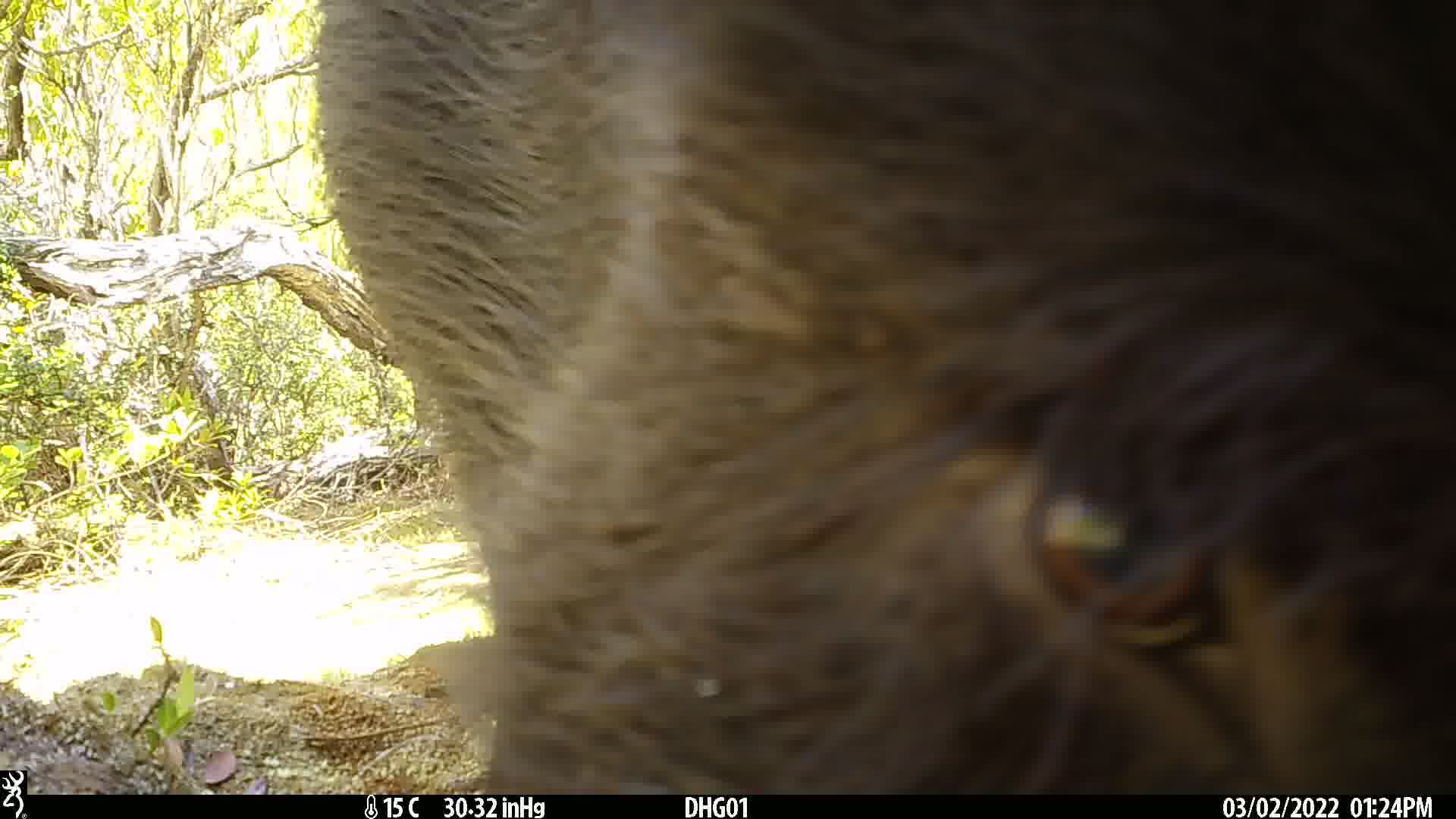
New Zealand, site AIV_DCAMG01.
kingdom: Animalia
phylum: Chordata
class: Mammalia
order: Artiodactyla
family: Suidae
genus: Sus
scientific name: Sus scrofa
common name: pig